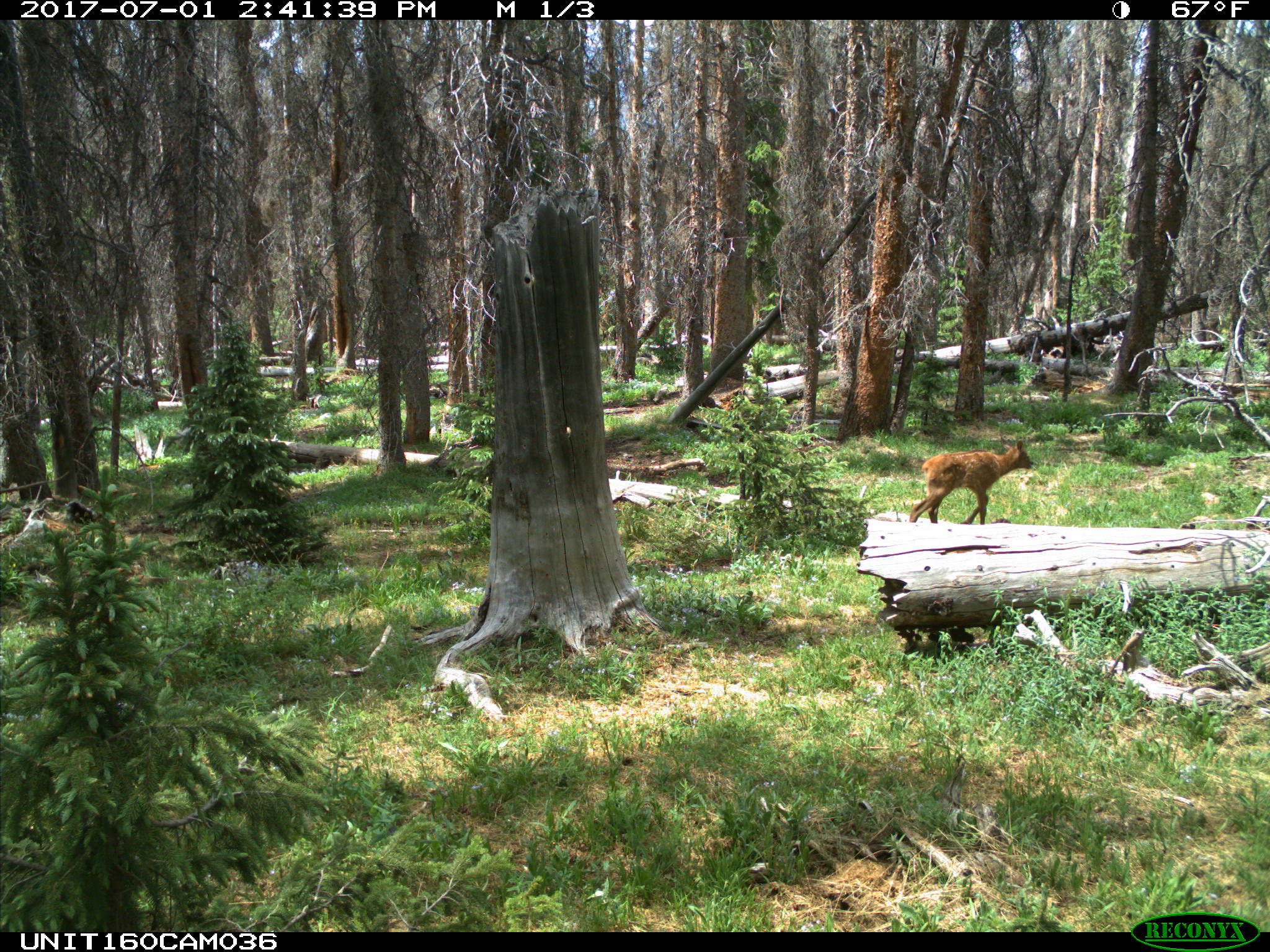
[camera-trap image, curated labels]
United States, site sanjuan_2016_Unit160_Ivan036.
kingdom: Animalia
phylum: Chordata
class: Mammalia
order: Artiodactyla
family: Cervidae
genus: Cervus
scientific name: Cervus elaphus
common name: red deer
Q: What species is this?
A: Cervus elaphus (red deer).